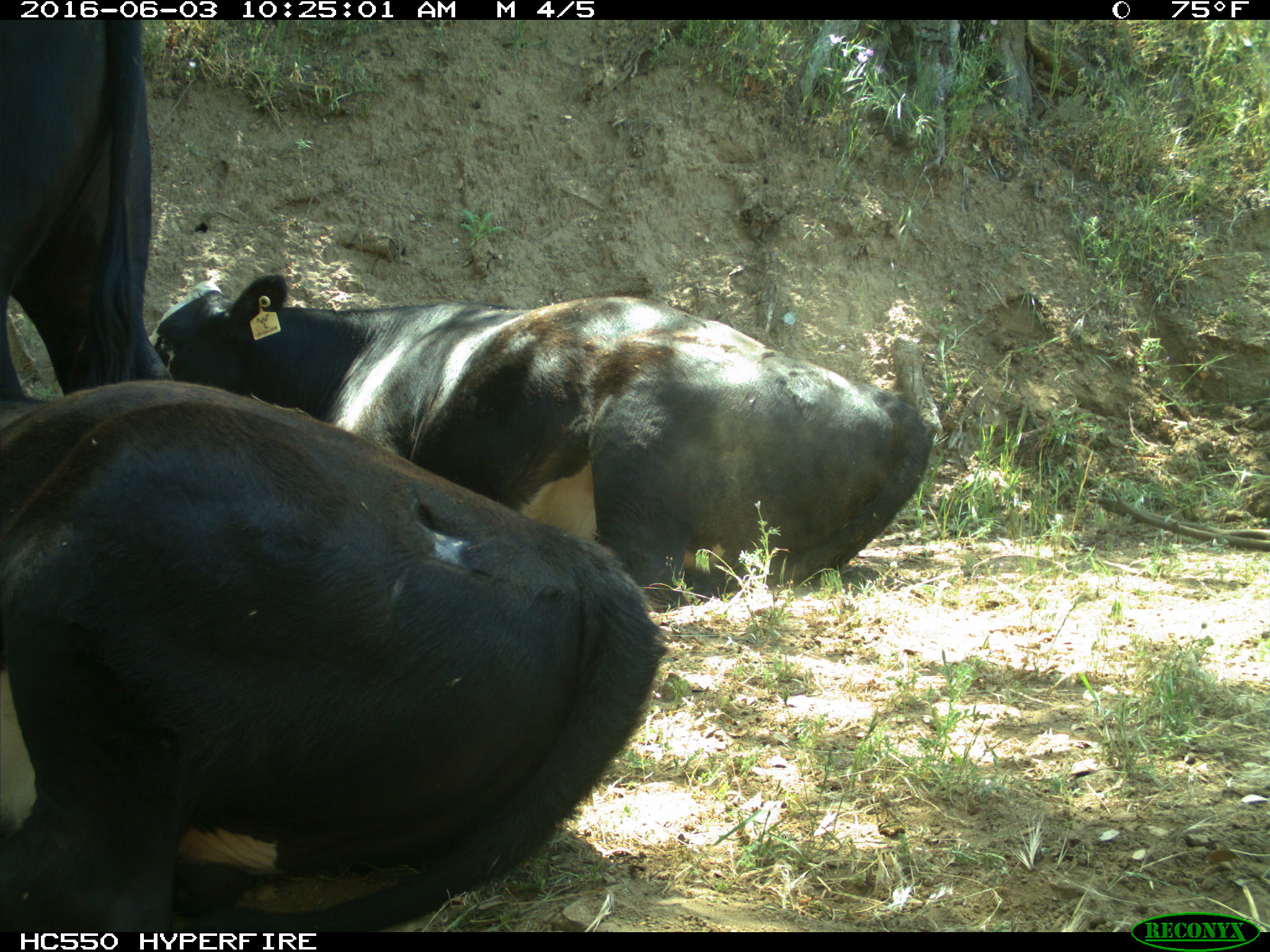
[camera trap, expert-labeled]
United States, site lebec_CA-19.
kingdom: Animalia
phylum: Chordata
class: Mammalia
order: Artiodactyla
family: Bovidae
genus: Bos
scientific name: Bos taurus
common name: domestic cow